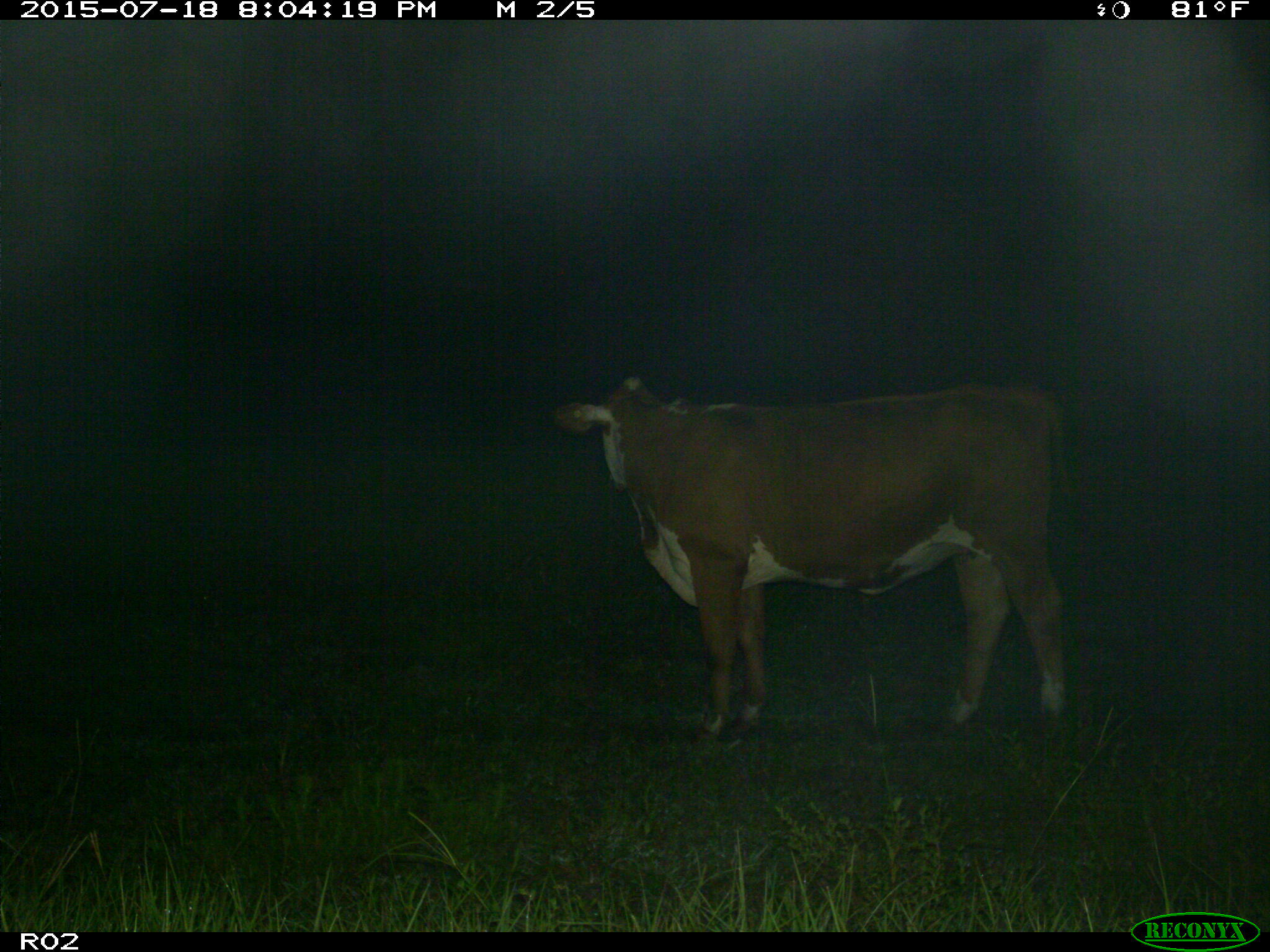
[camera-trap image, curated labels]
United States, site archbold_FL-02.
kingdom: Animalia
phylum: Chordata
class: Mammalia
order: Artiodactyla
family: Bovidae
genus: Bos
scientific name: Bos taurus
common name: domestic cow